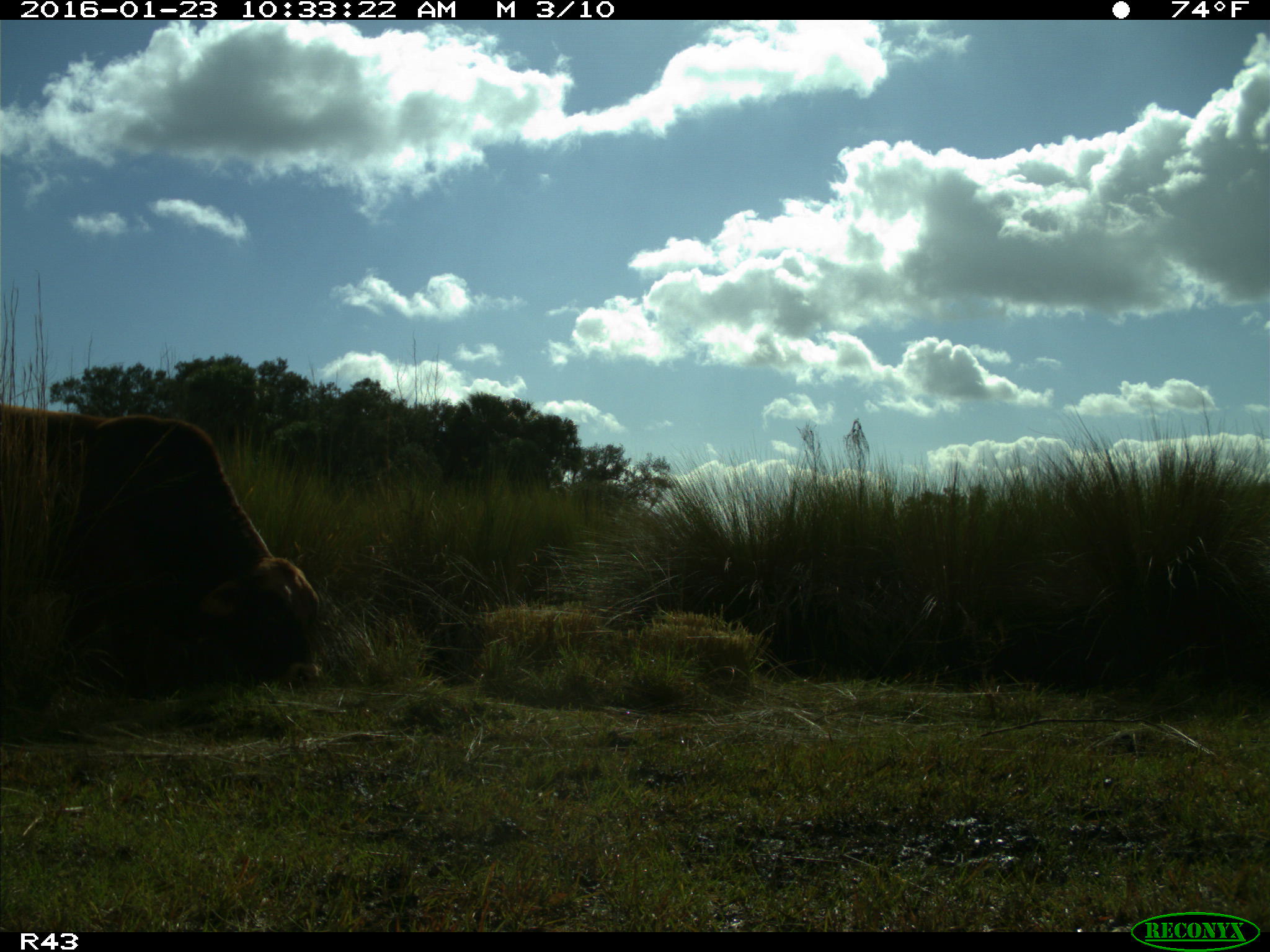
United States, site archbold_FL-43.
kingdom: Animalia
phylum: Chordata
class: Mammalia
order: Artiodactyla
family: Bovidae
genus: Bos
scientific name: Bos taurus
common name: domestic cow